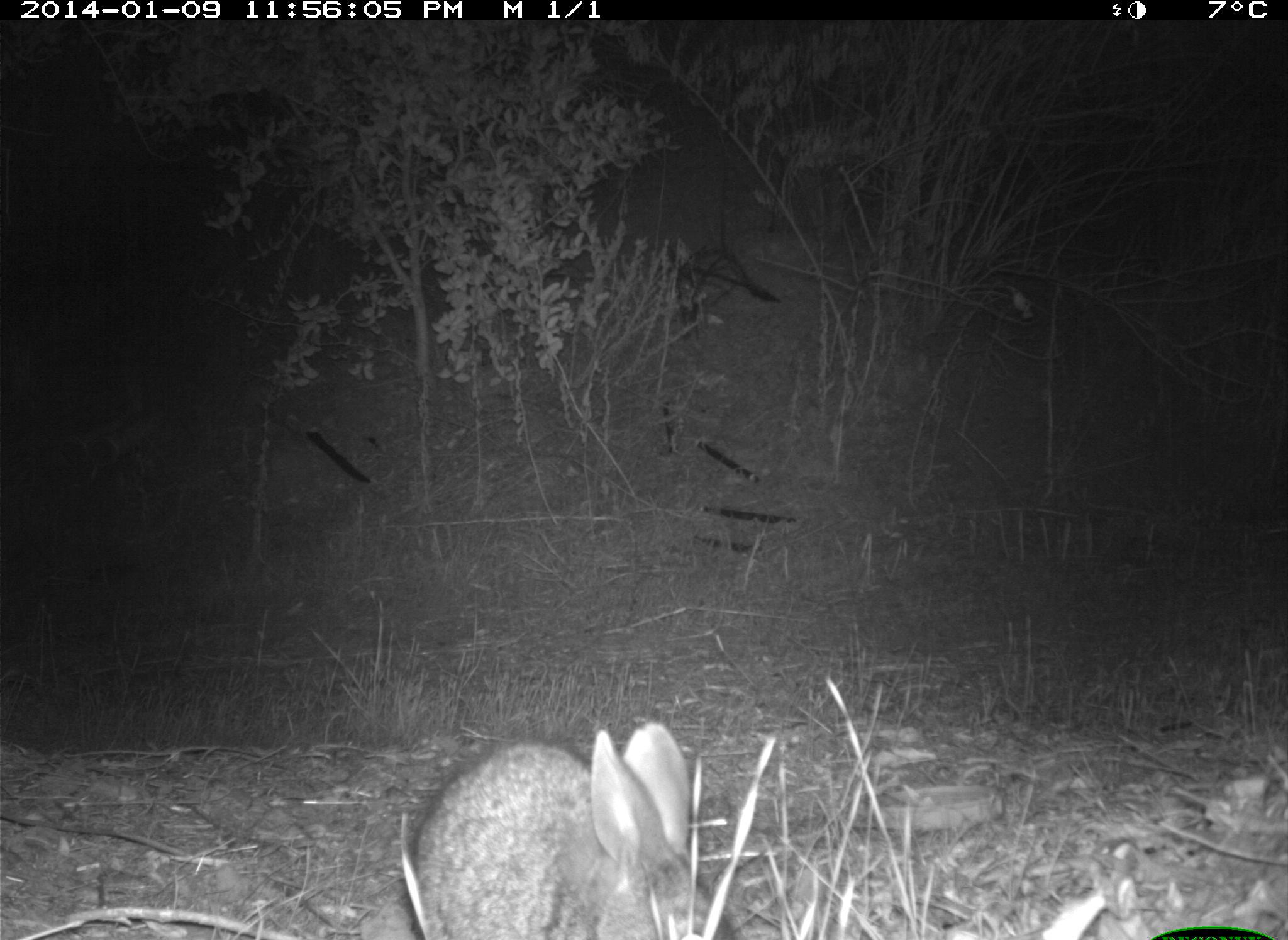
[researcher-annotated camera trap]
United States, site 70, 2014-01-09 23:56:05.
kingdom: Animalia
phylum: Chordata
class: Mammalia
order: Lagomorpha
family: Leporidae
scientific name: Leporidae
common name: rabbits and hares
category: rabbit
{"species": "rabbit (rabbits and hares) (Leporidae)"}